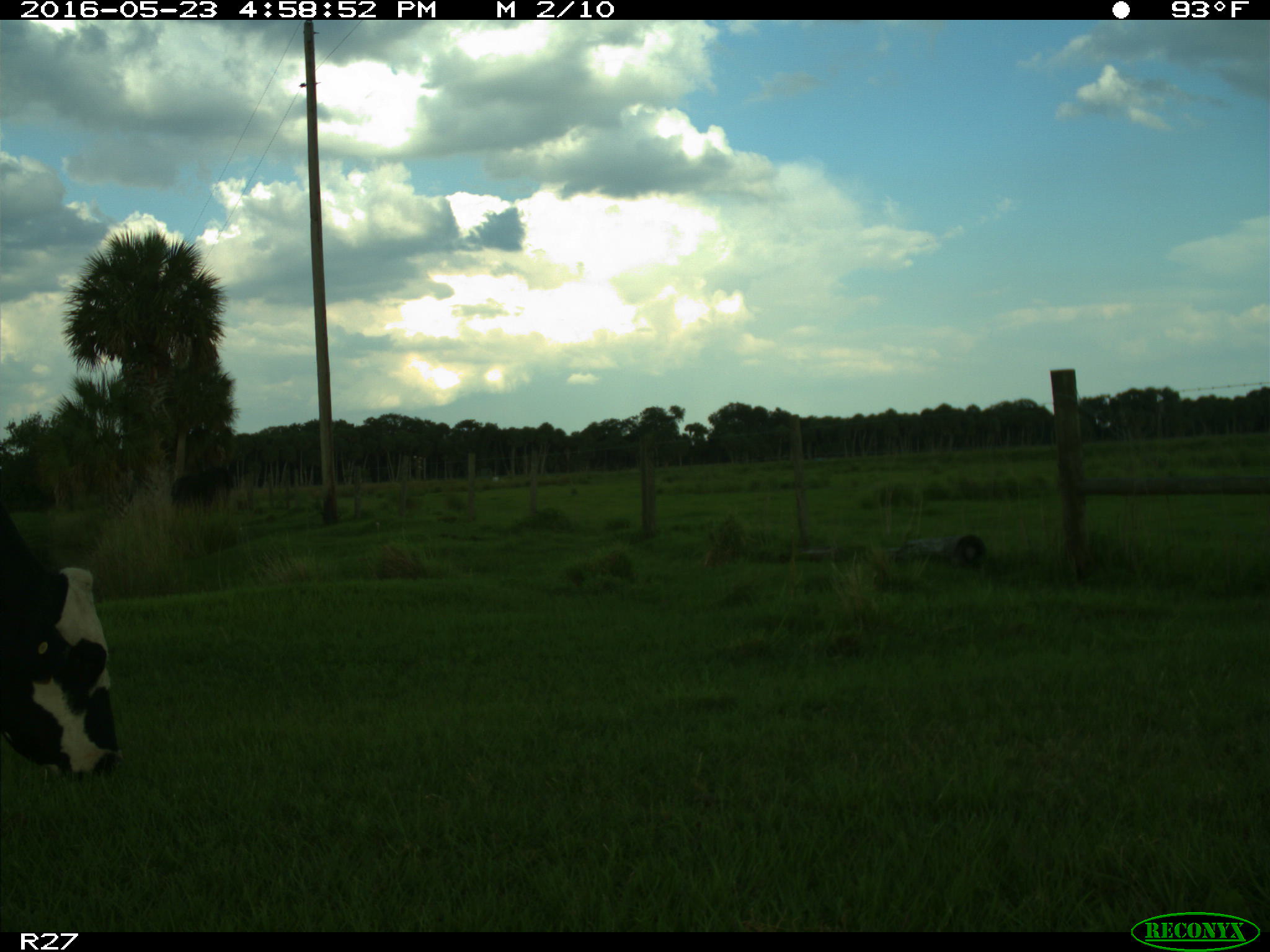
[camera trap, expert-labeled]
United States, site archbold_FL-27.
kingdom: Animalia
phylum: Chordata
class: Mammalia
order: Artiodactyla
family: Bovidae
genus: Bos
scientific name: Bos taurus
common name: domestic cow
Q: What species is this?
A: Bos taurus (domestic cow).